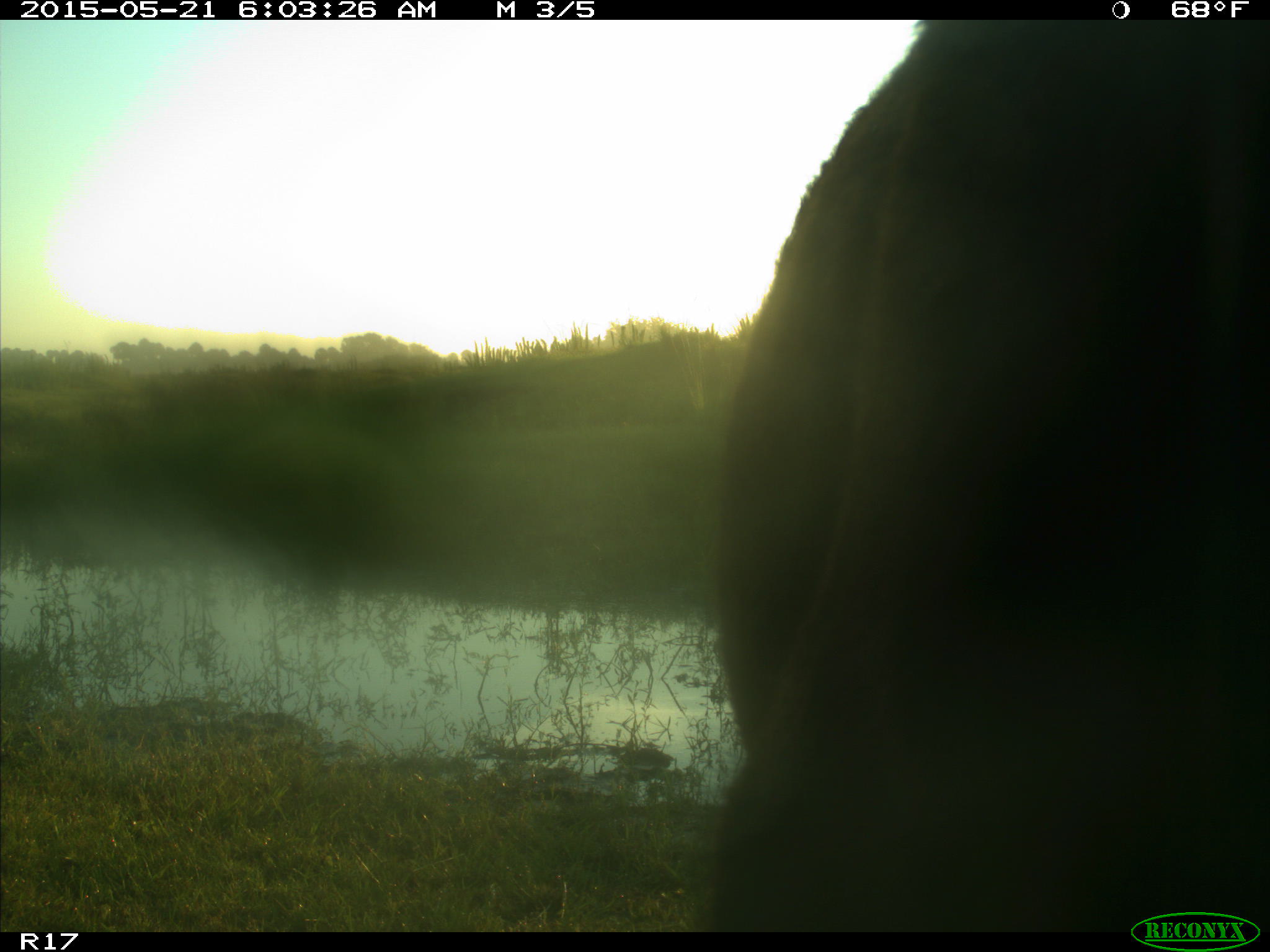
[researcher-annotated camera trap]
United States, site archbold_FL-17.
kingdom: Animalia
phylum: Chordata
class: Mammalia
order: Artiodactyla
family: Bovidae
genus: Bos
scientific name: Bos taurus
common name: domestic cow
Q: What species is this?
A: Bos taurus (domestic cow).